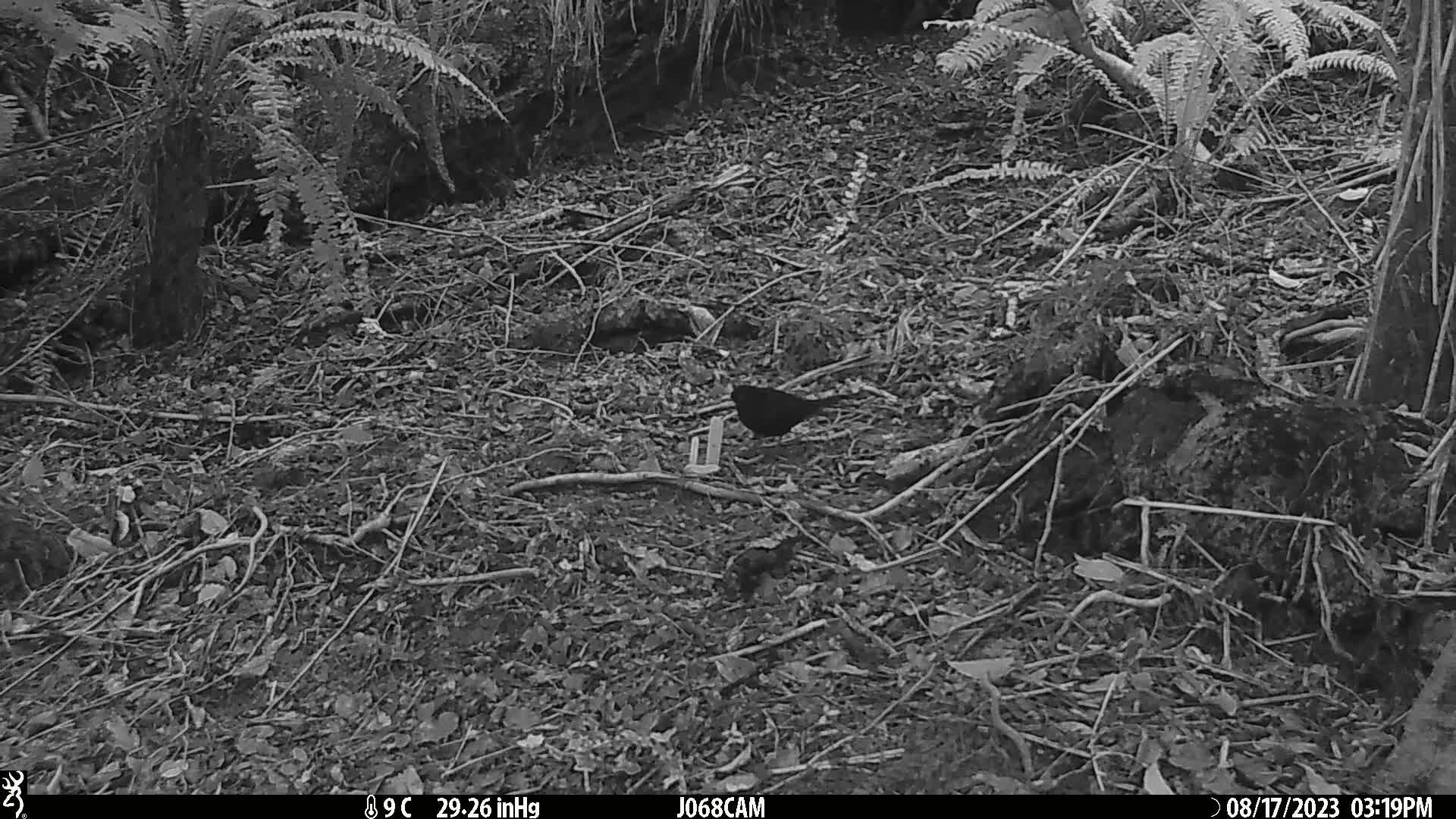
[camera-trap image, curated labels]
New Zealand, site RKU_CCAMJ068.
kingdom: Animalia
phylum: Chordata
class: Aves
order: Passeriformes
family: Turdidae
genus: Turdus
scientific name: Turdus merula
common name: eurasian blackbird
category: blackbird